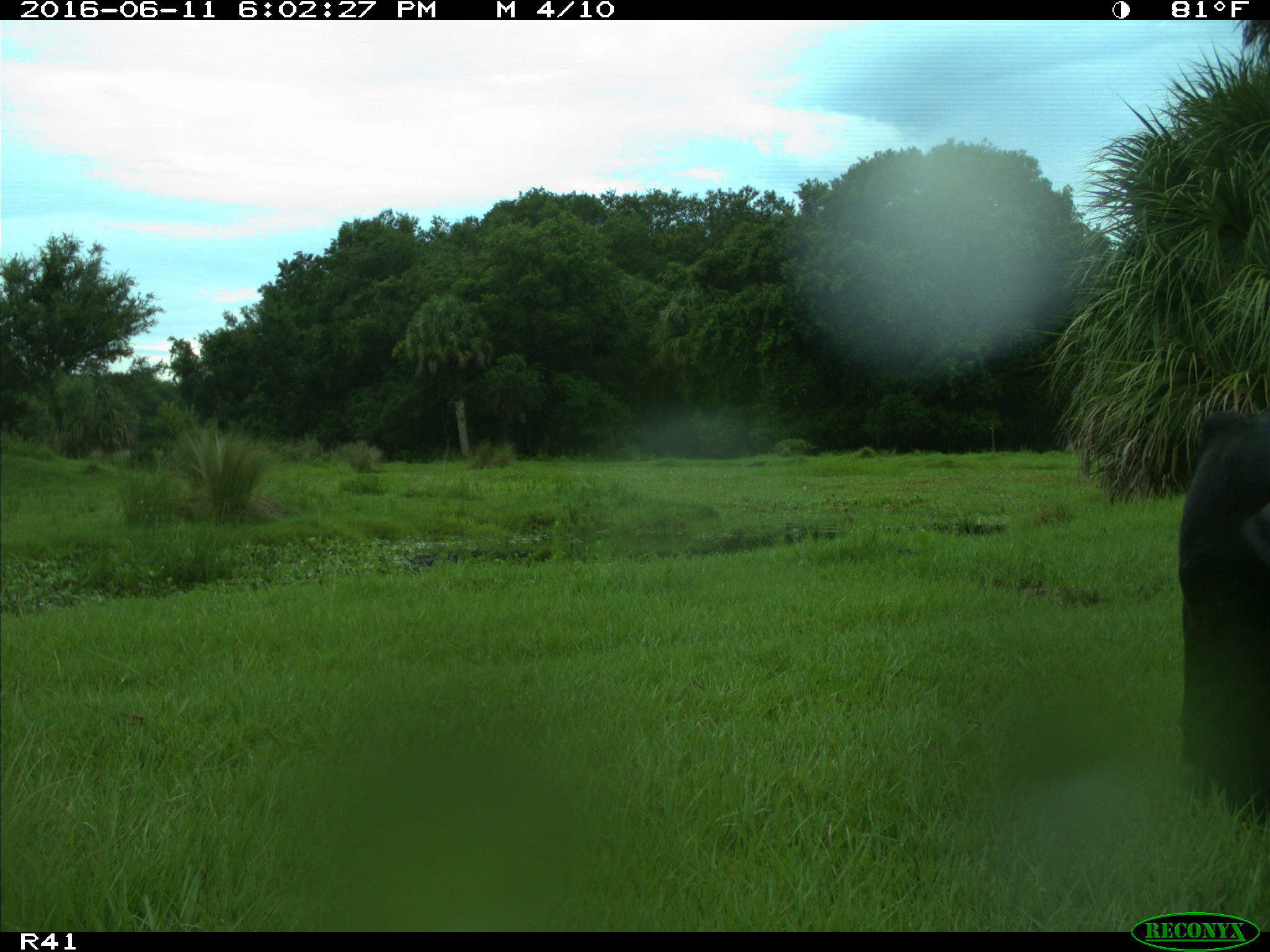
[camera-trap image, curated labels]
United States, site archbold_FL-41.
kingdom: Animalia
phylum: Chordata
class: Mammalia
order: Artiodactyla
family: Bovidae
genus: Bos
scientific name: Bos taurus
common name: domestic cow